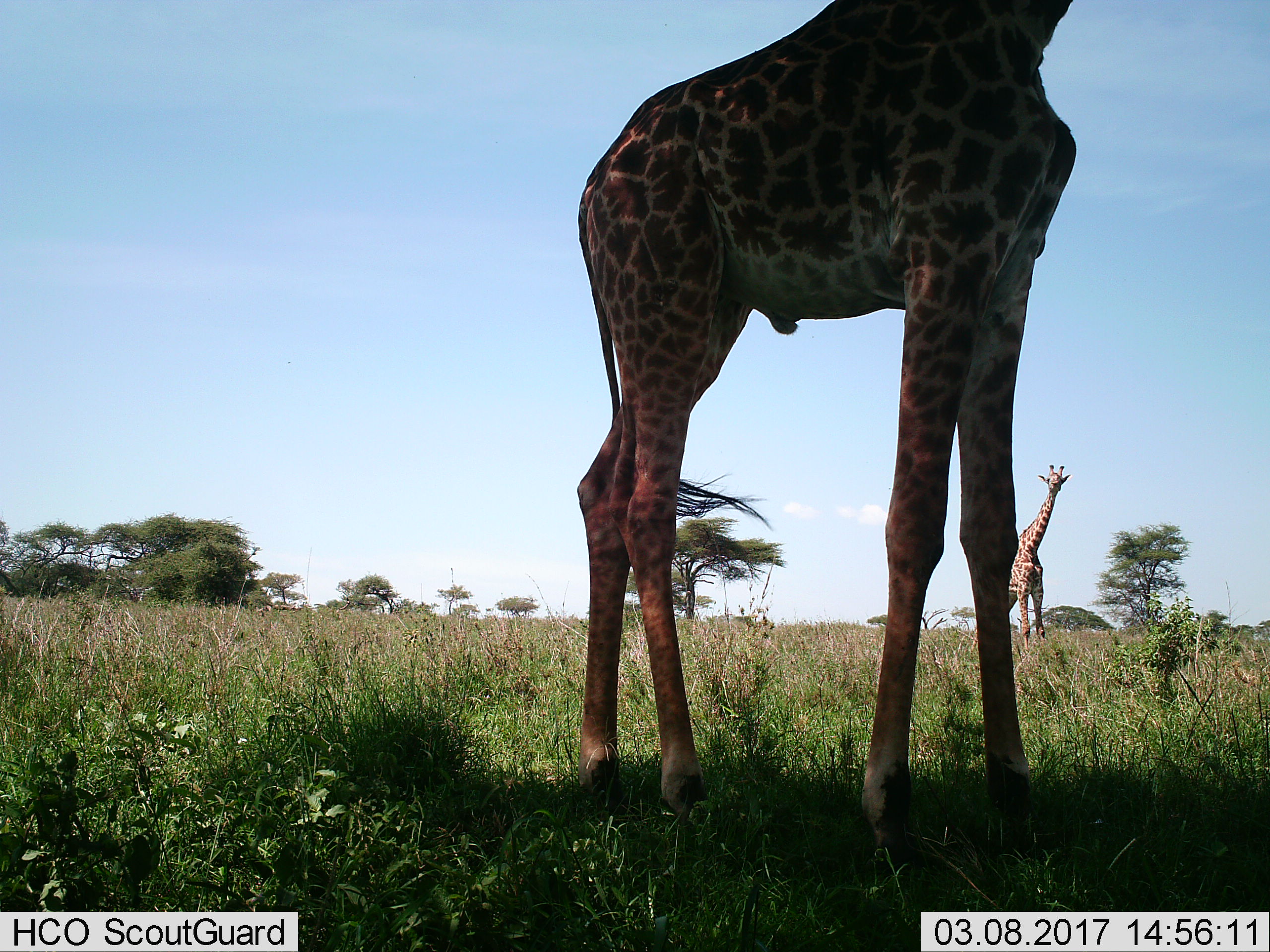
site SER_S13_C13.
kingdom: Animalia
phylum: Chordata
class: Mammalia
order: Artiodactyla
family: Giraffidae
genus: Giraffa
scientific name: Giraffa camelopardalis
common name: giraffe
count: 2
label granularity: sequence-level